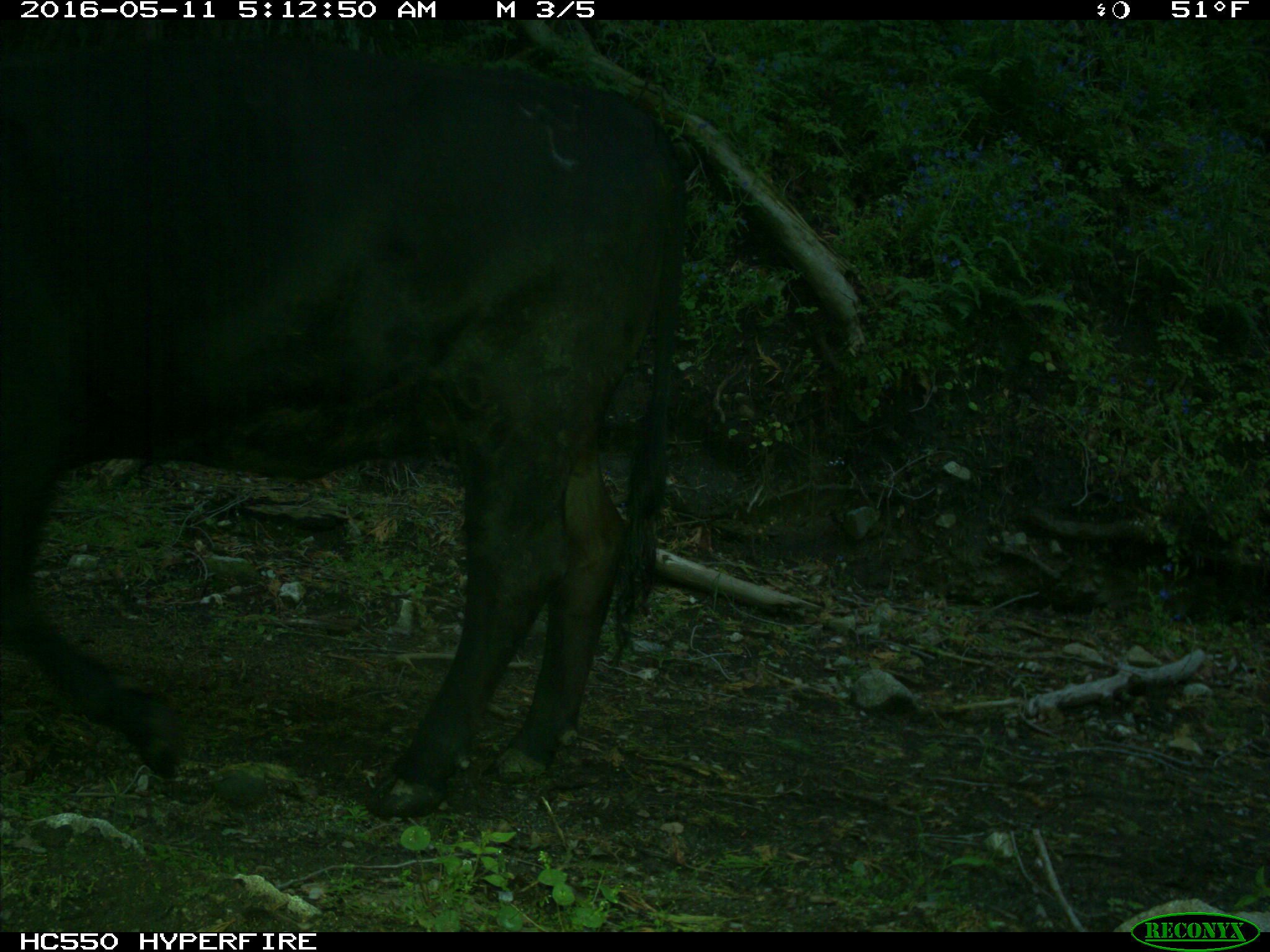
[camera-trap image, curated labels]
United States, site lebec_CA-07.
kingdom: Animalia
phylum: Chordata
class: Mammalia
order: Artiodactyla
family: Bovidae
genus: Bos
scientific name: Bos taurus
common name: domestic cow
Bos taurus (domestic cow).